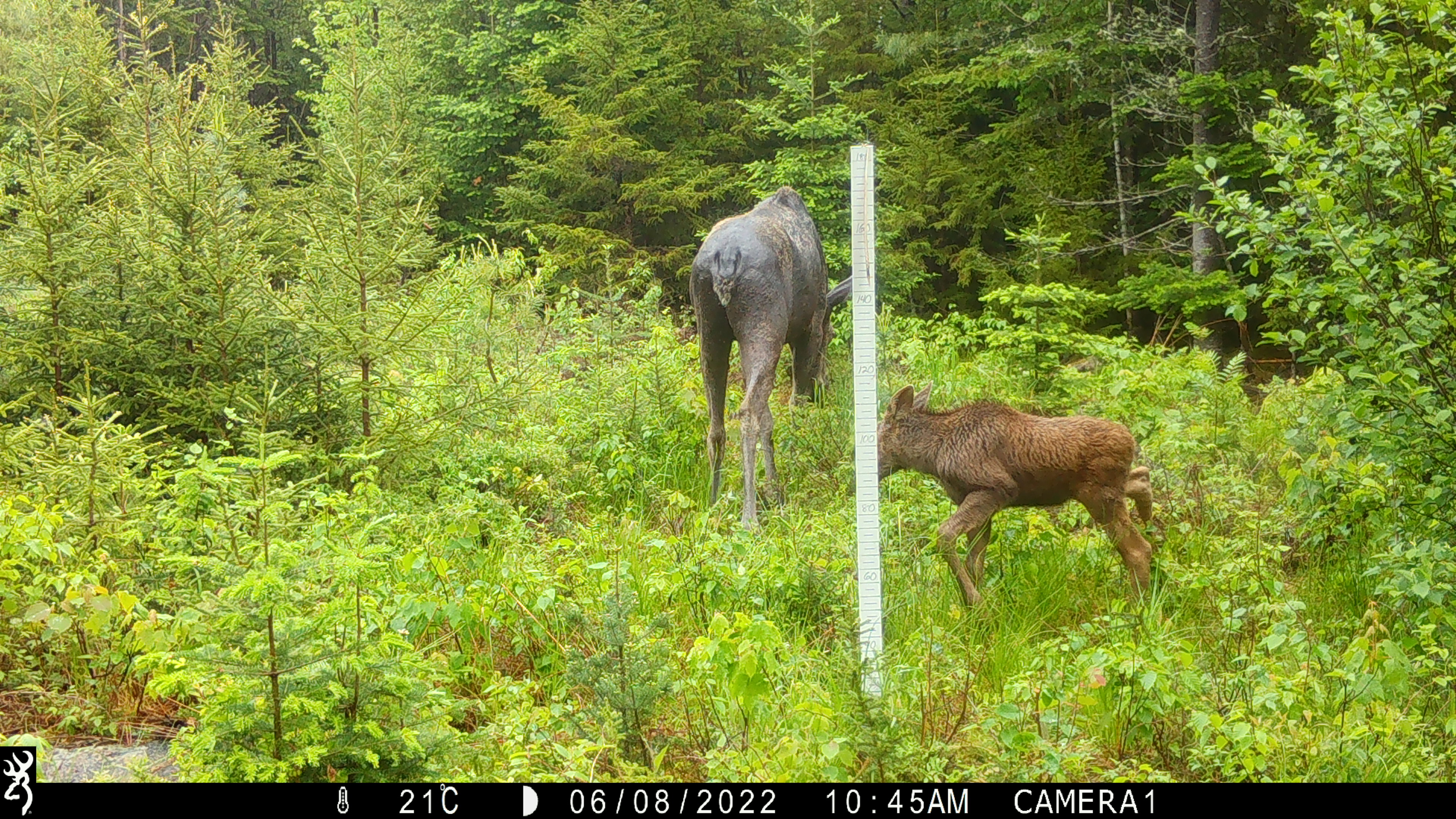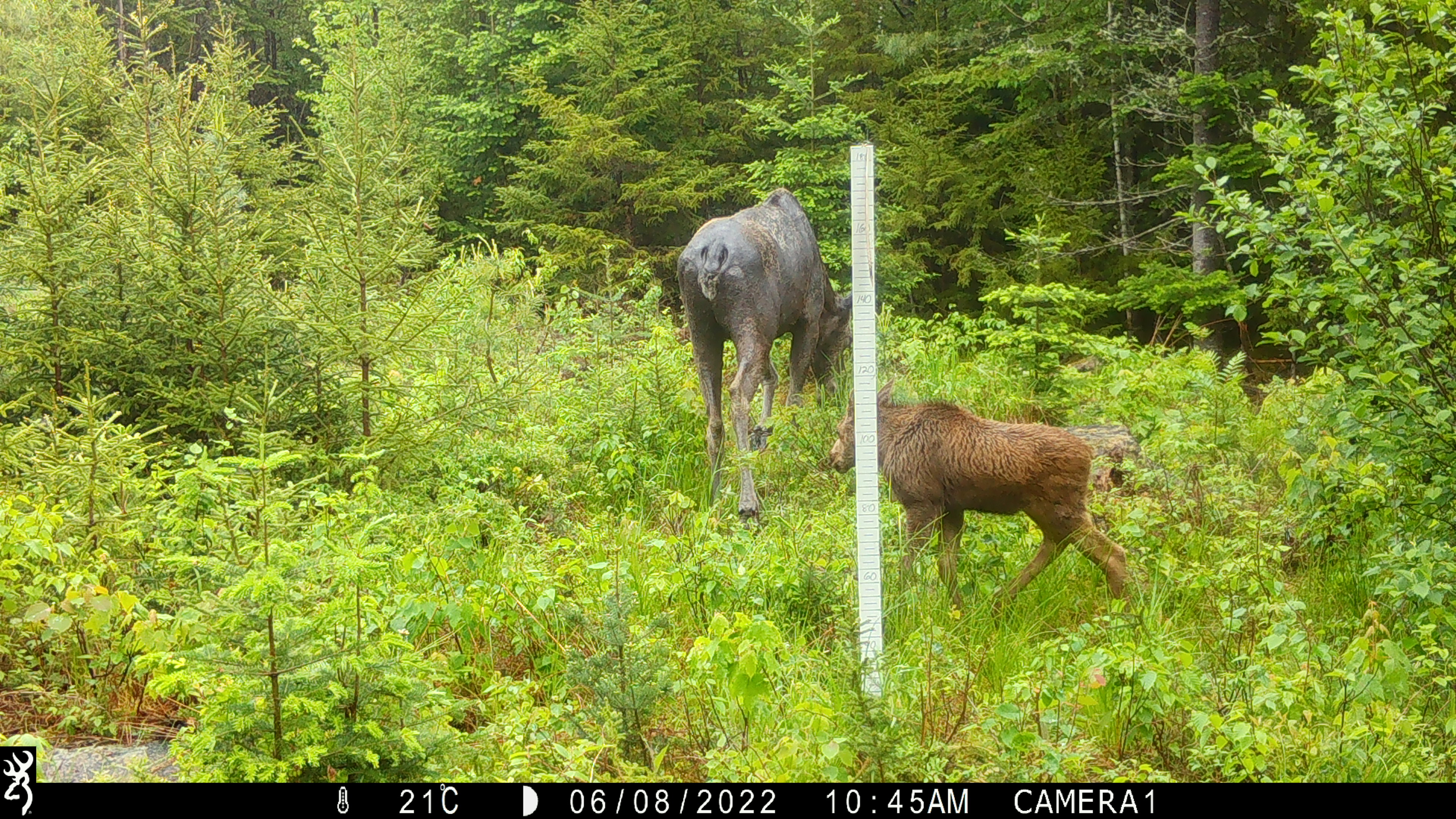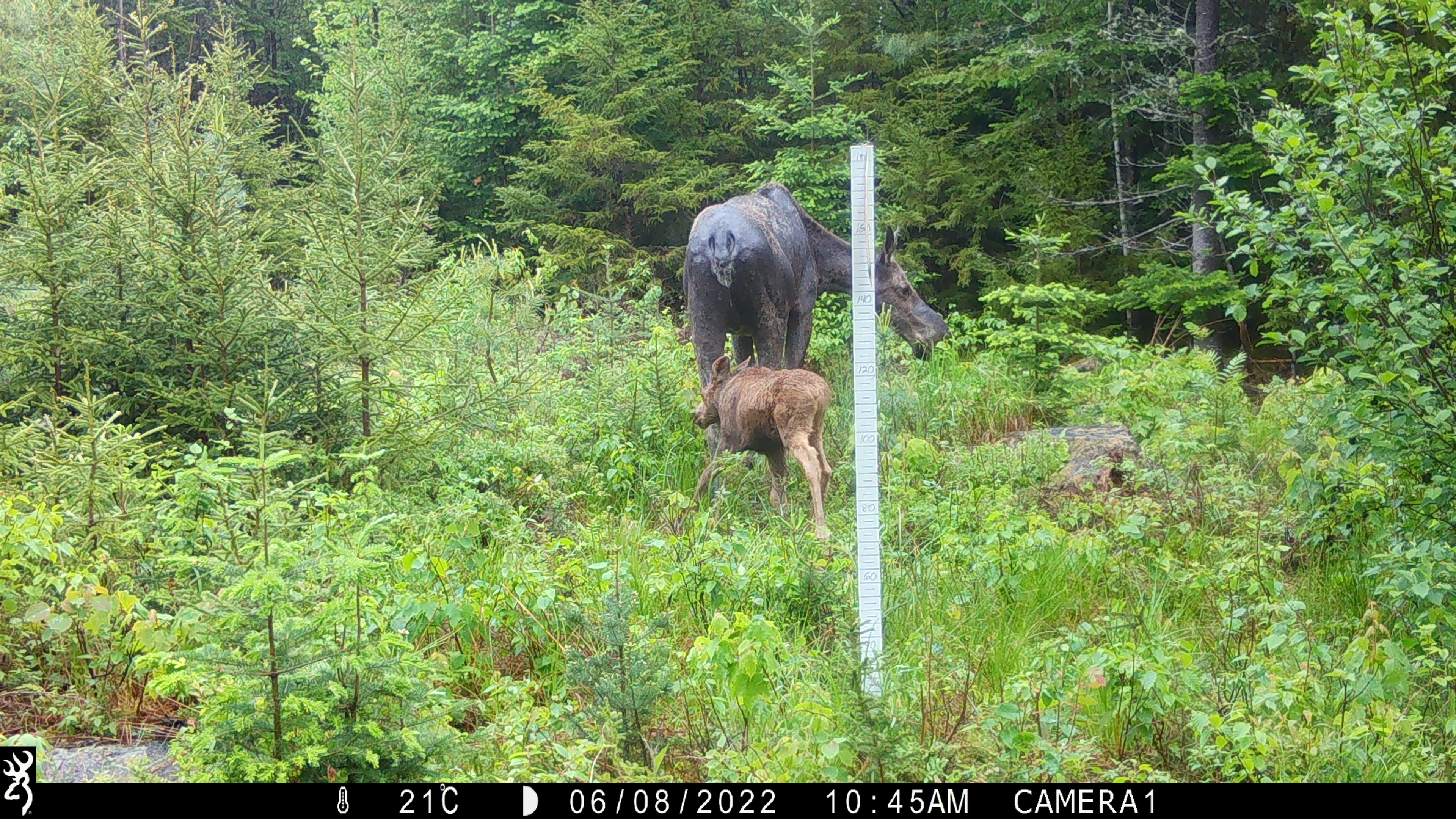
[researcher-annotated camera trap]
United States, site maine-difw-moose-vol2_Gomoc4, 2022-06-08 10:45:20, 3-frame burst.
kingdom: Animalia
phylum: Chordata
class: Mammalia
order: Artiodactyla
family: Cervidae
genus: Alces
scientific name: Alces alces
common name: moose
Moose (Alces alces).